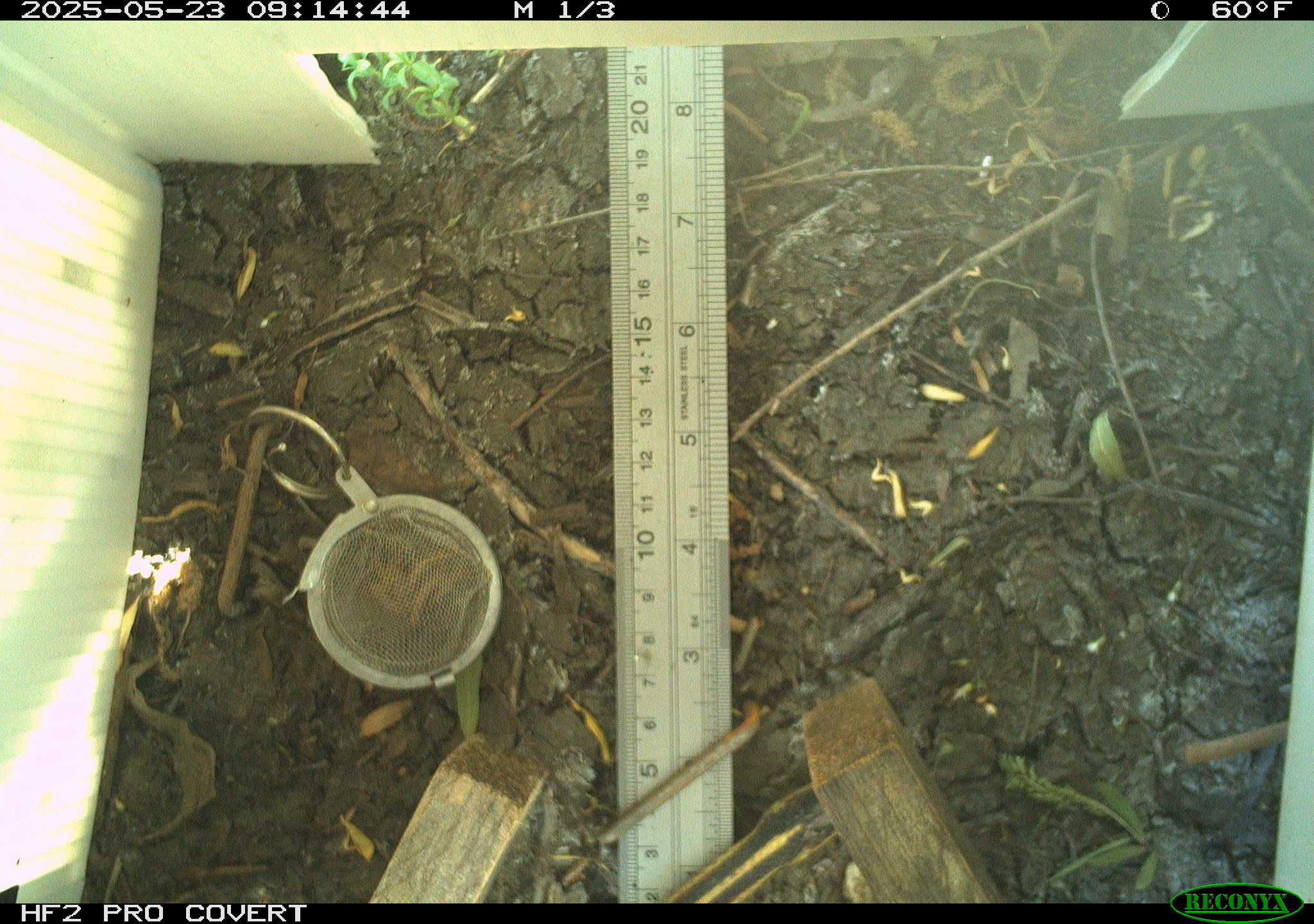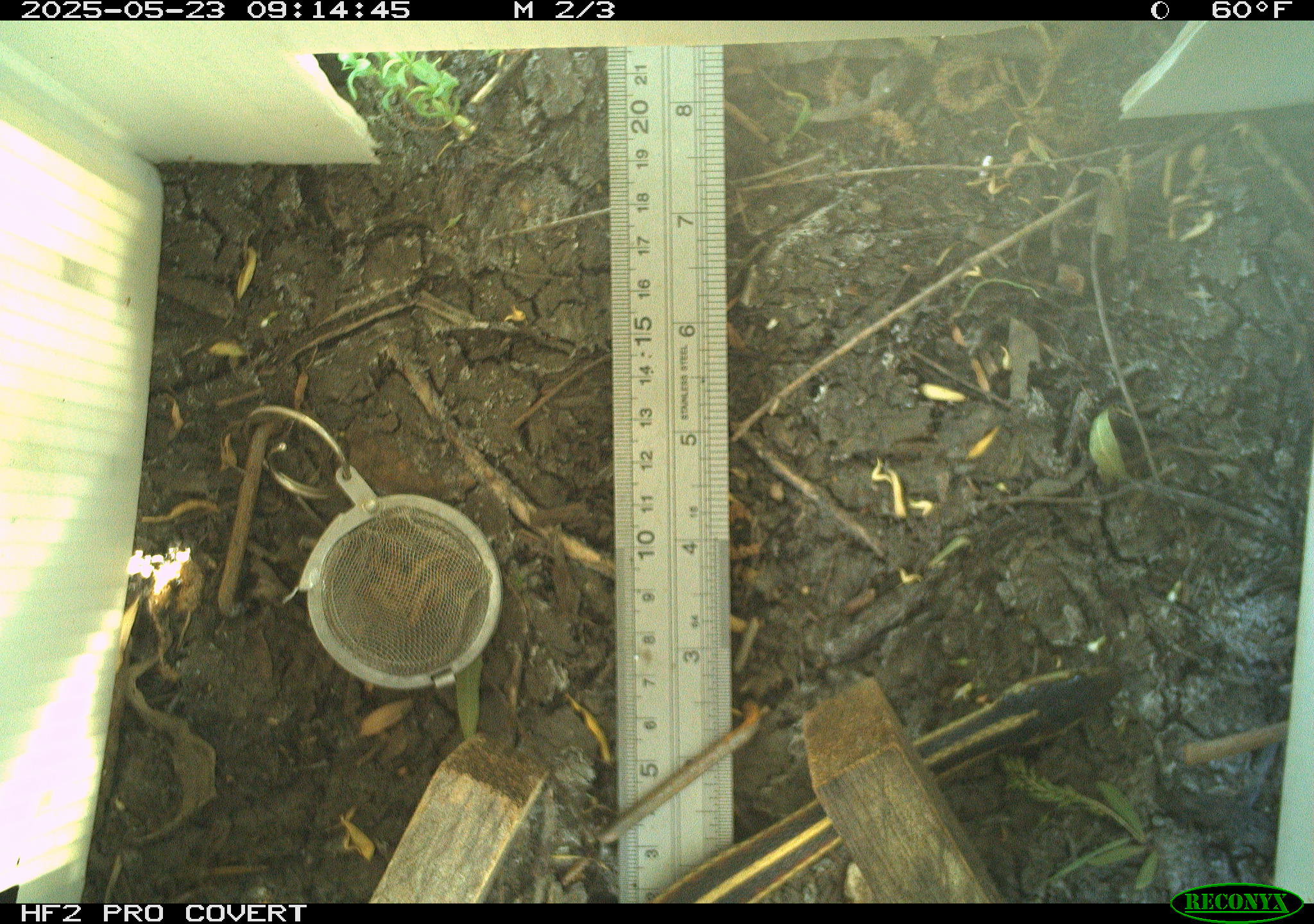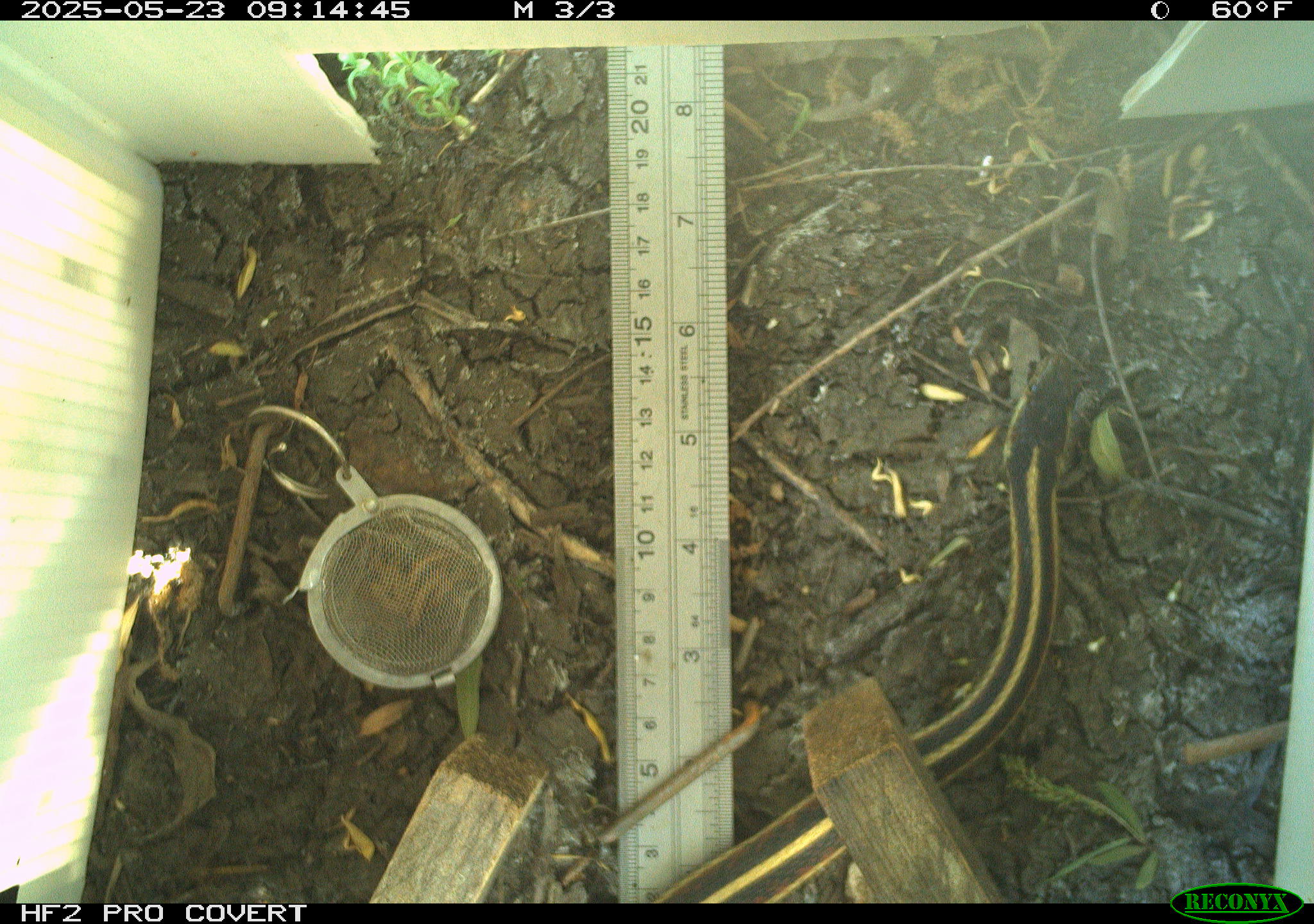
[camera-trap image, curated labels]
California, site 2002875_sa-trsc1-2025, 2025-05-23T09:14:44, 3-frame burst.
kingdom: Animalia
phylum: Chordata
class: Reptilia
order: Squamata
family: Colubridae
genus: Thamnophis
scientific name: Thamnophis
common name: american gartersnakes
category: thamnophis species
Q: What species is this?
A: Thamnophis species (american gartersnakes) (Thamnophis).